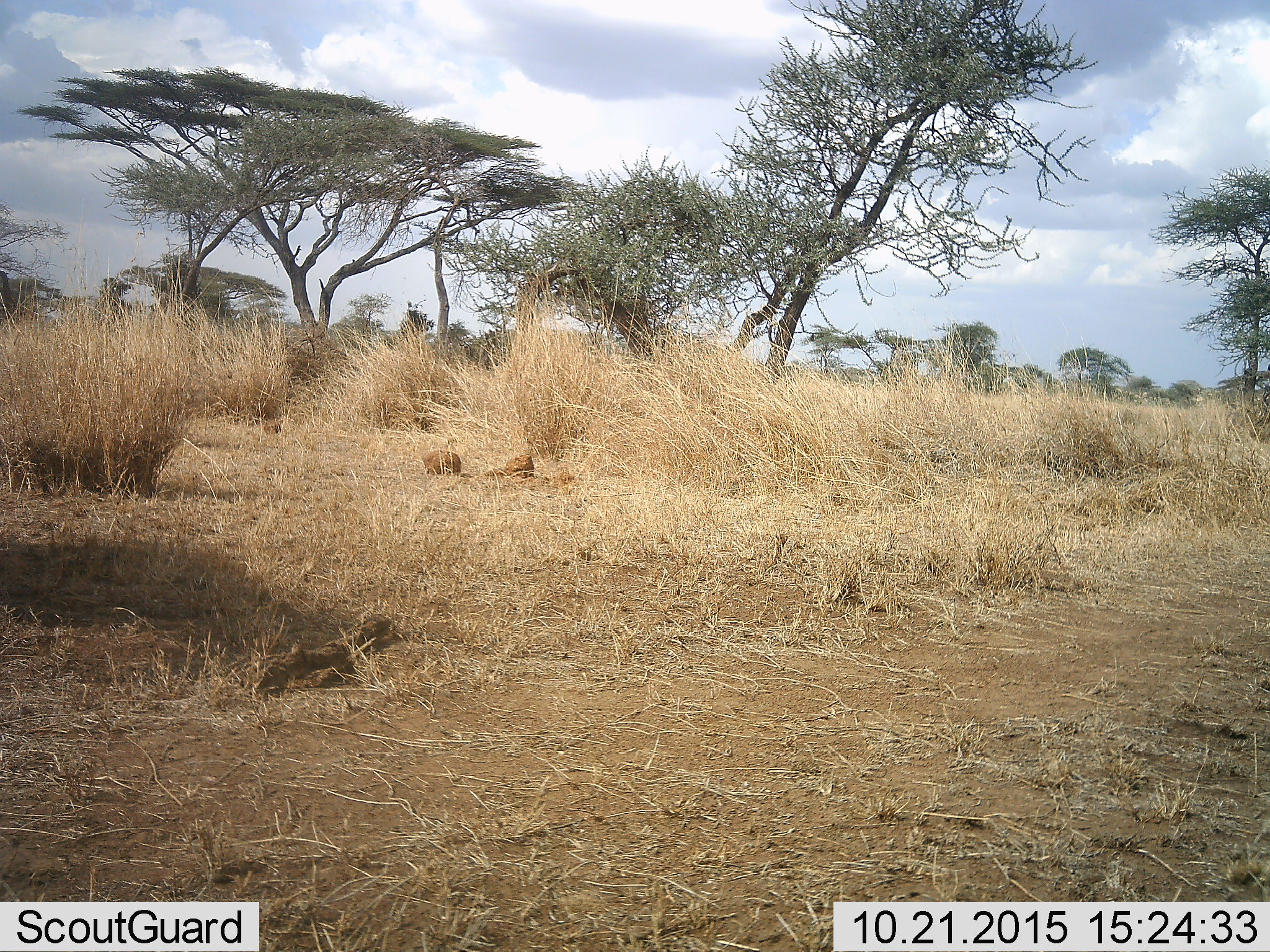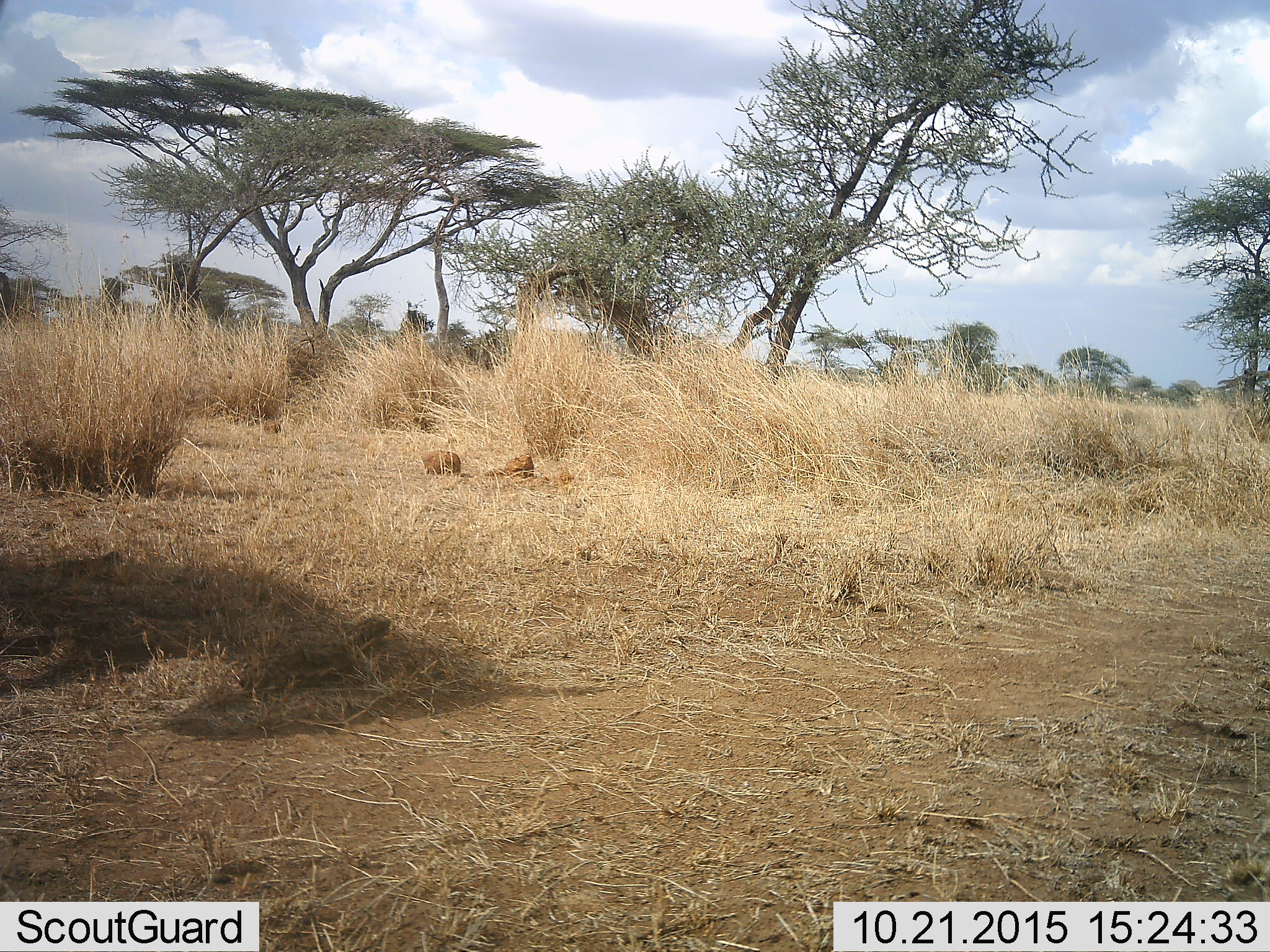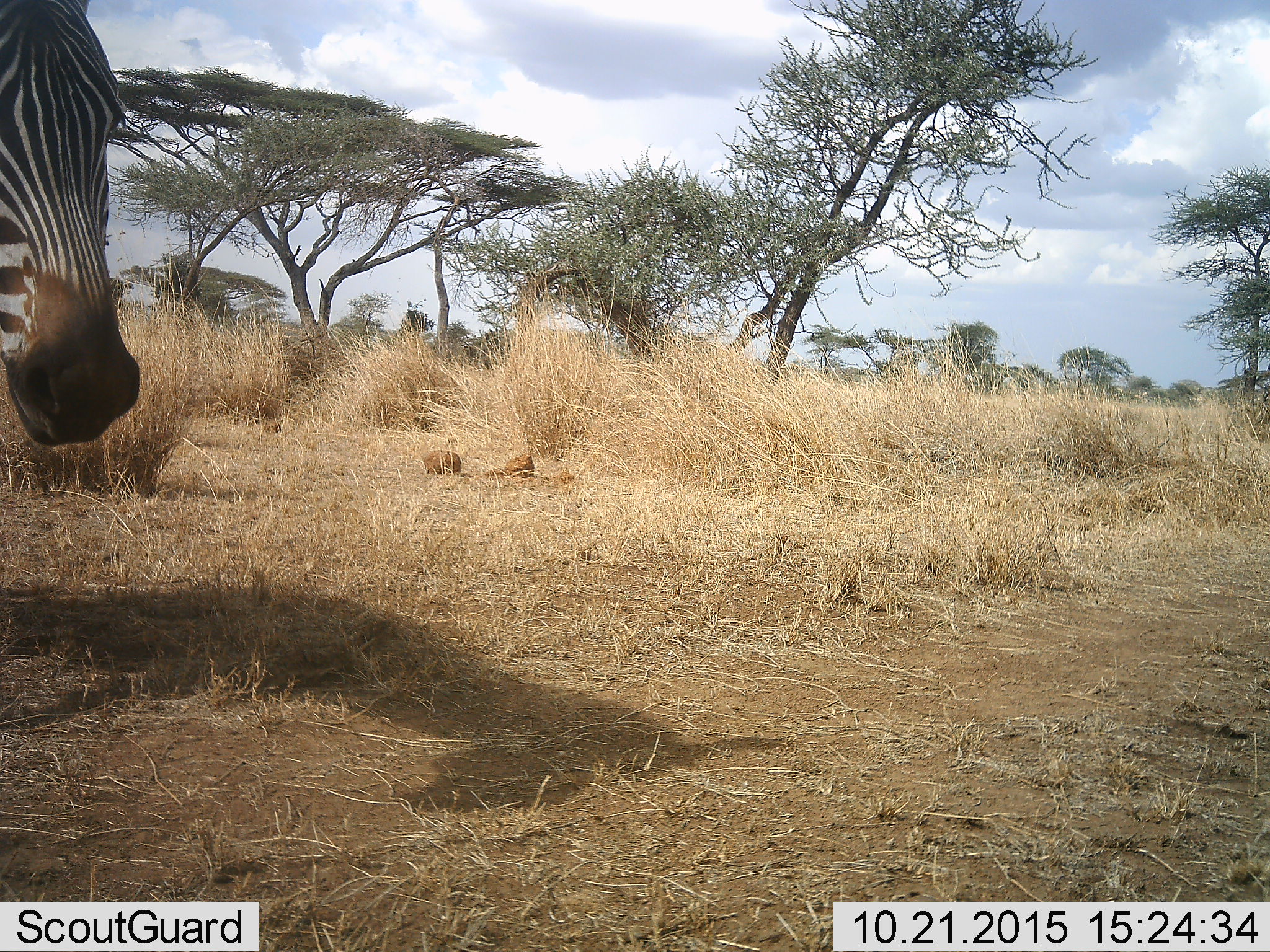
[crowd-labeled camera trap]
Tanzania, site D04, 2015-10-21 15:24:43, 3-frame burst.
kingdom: Animalia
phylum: Chordata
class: Mammalia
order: Perissodactyla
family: Equidae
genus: Equus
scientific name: Equus quagga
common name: plains zebra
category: zebra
Zebra (plains zebra) (Equus quagga), count 1. Behavior (volunteer vote fractions): standing 0%, resting 0%, moving 90%, interacting 0%. Young present (vote fraction): 0%. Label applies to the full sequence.